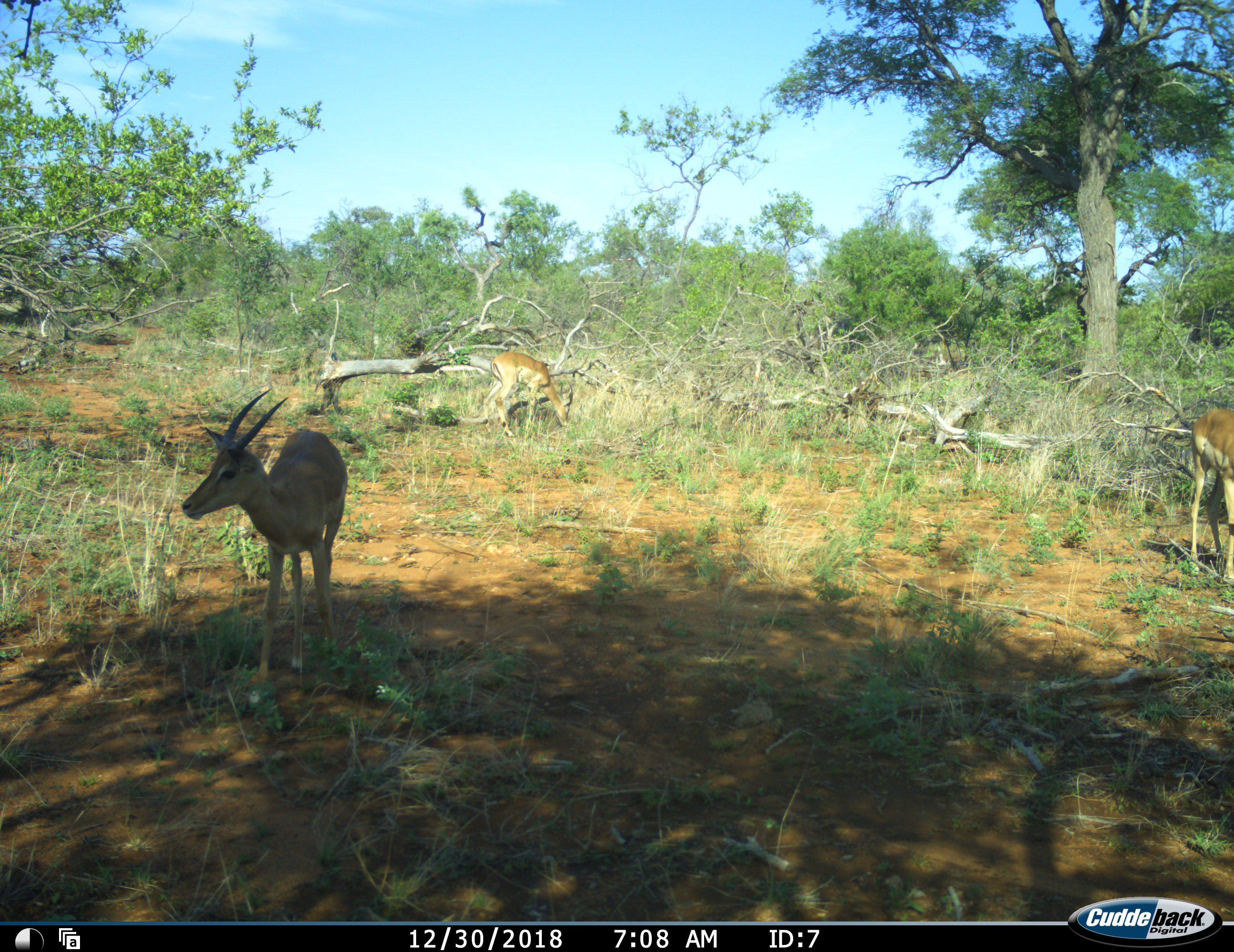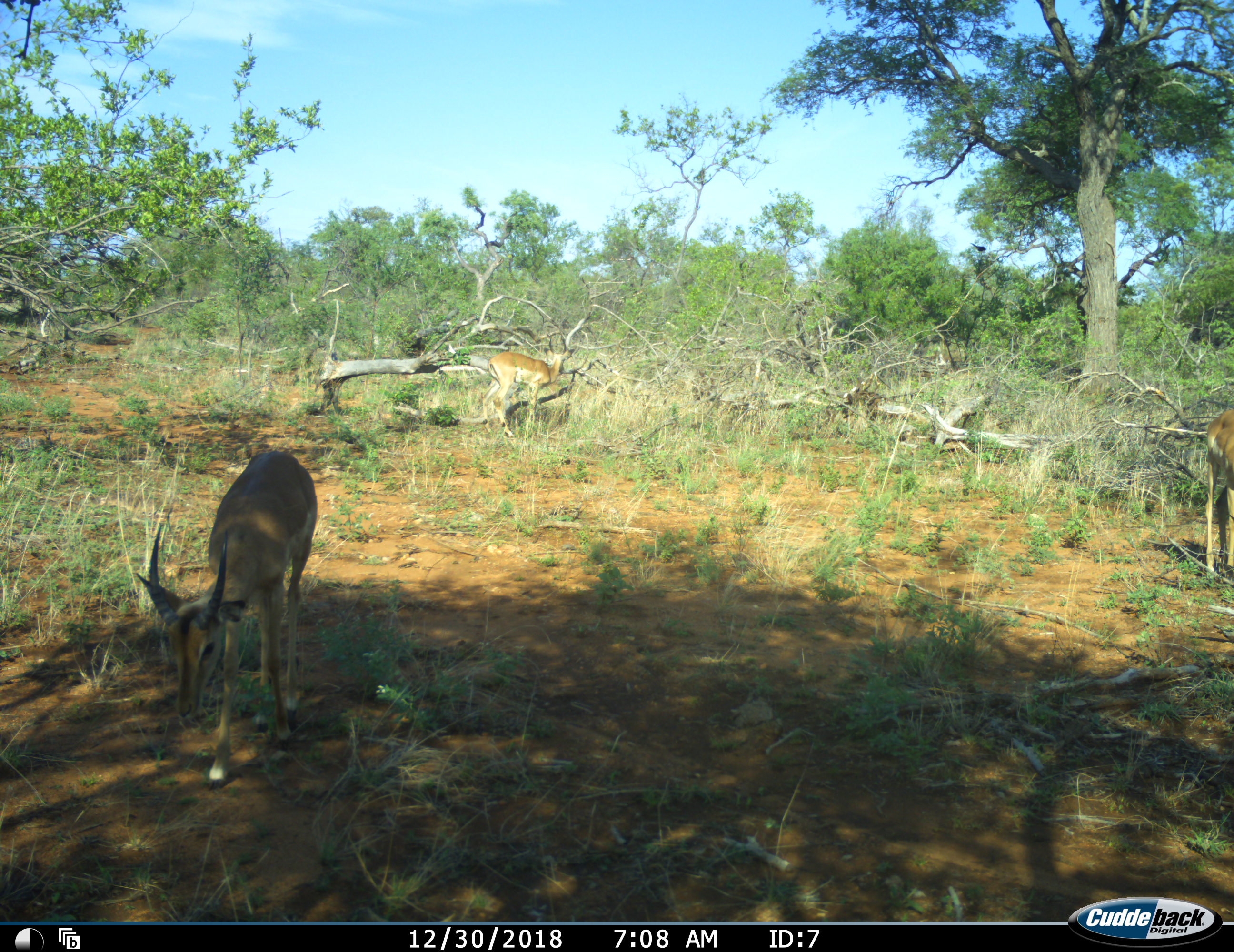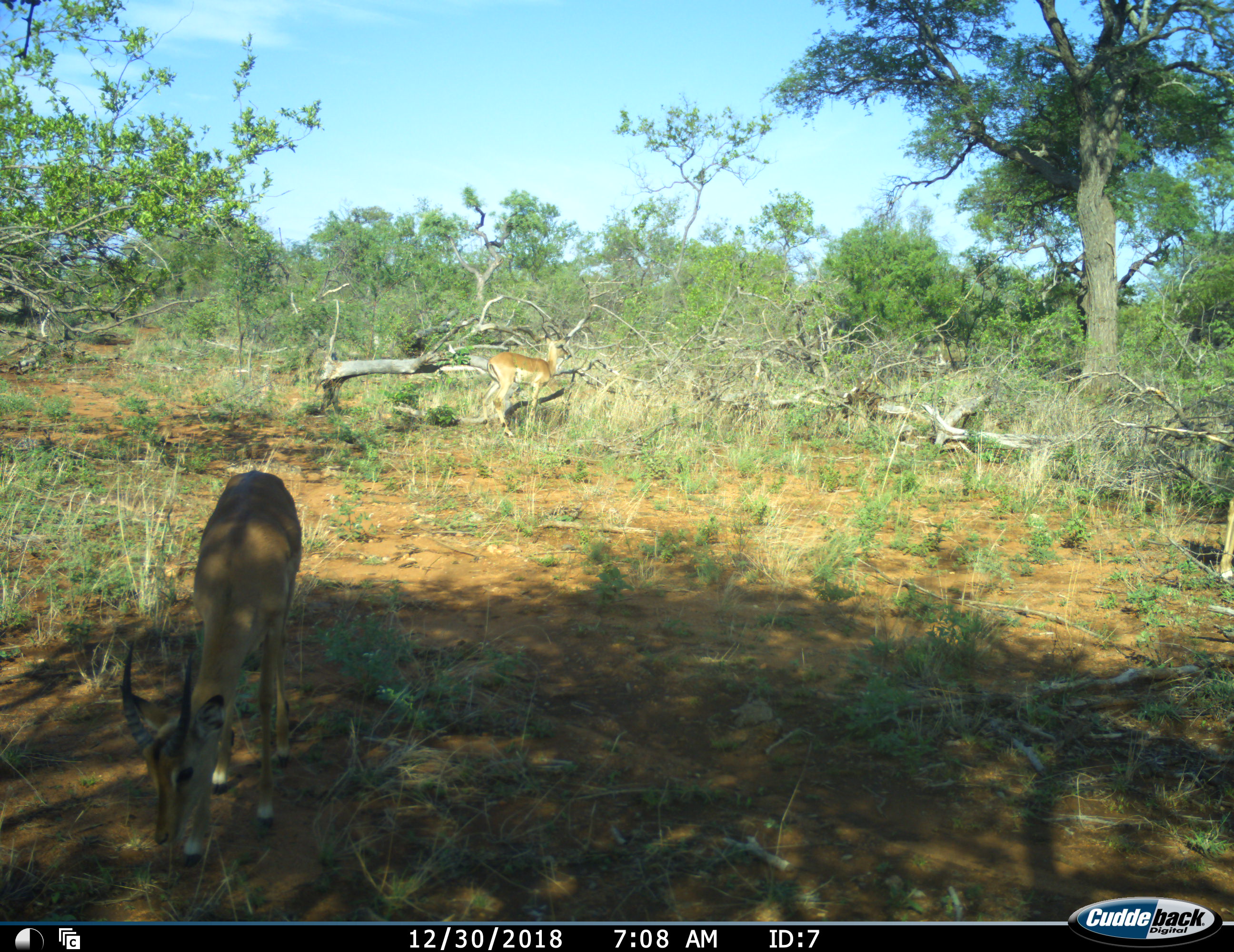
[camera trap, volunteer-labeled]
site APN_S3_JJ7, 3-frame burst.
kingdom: Animalia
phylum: Chordata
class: Mammalia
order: Artiodactyla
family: Bovidae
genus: Aepyceros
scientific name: Aepyceros melampus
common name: impala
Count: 3.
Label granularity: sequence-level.